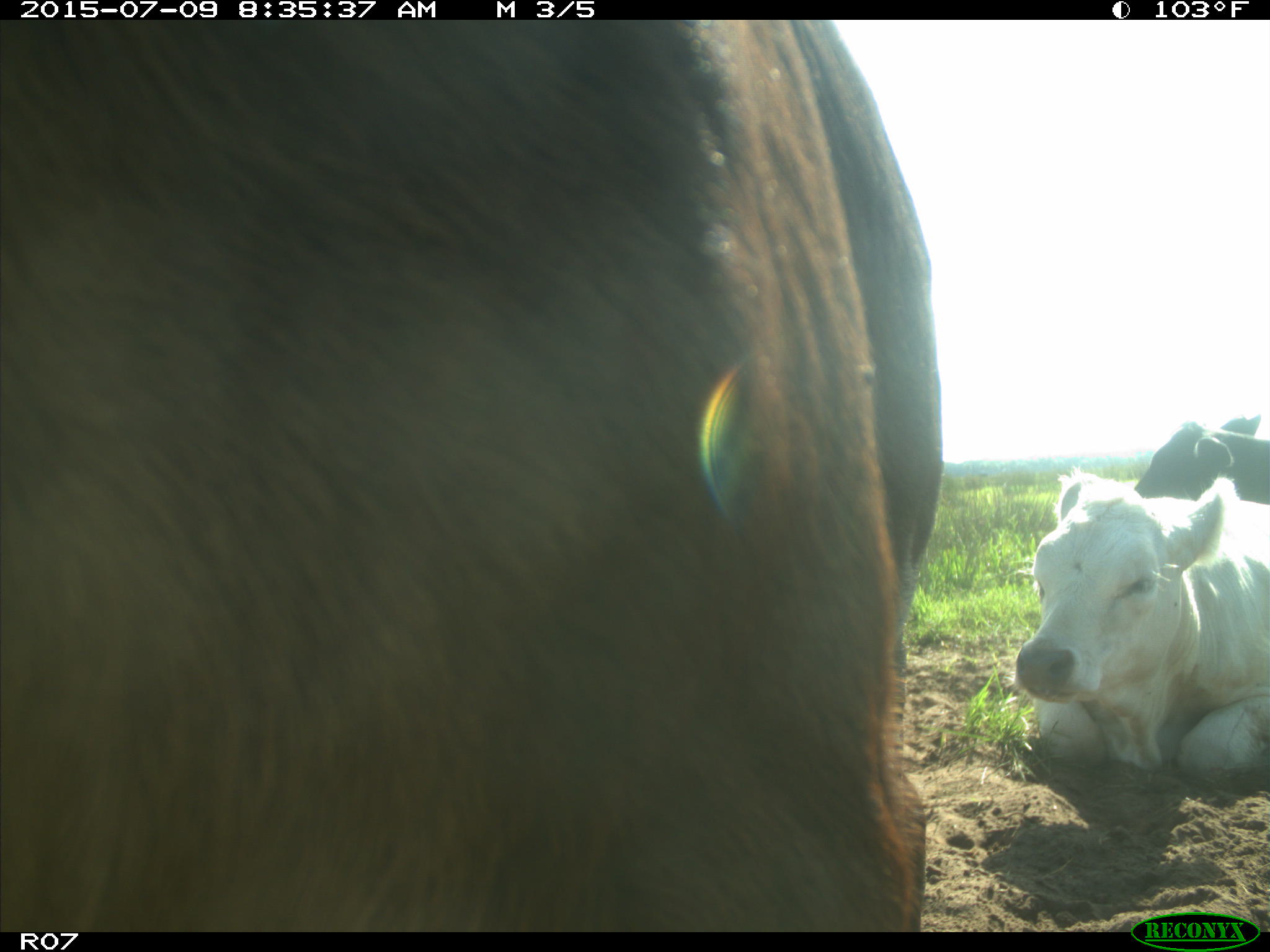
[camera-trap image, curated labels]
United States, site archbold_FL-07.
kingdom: Animalia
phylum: Chordata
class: Mammalia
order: Artiodactyla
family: Bovidae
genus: Bos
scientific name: Bos taurus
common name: domestic cow